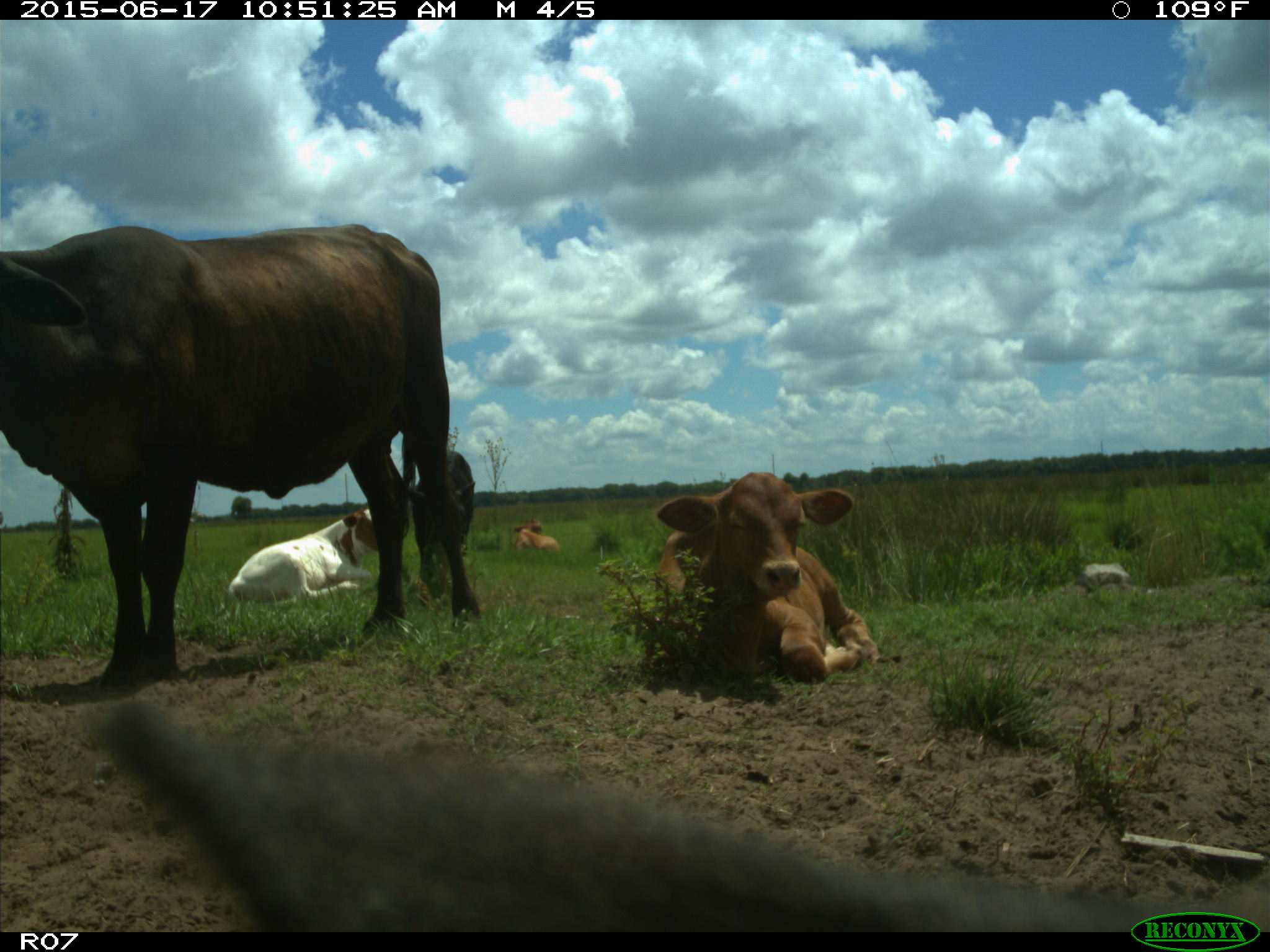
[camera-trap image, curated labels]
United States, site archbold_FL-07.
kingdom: Animalia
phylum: Chordata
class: Mammalia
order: Artiodactyla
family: Bovidae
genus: Bos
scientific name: Bos taurus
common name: domestic cow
Bos taurus (domestic cow).